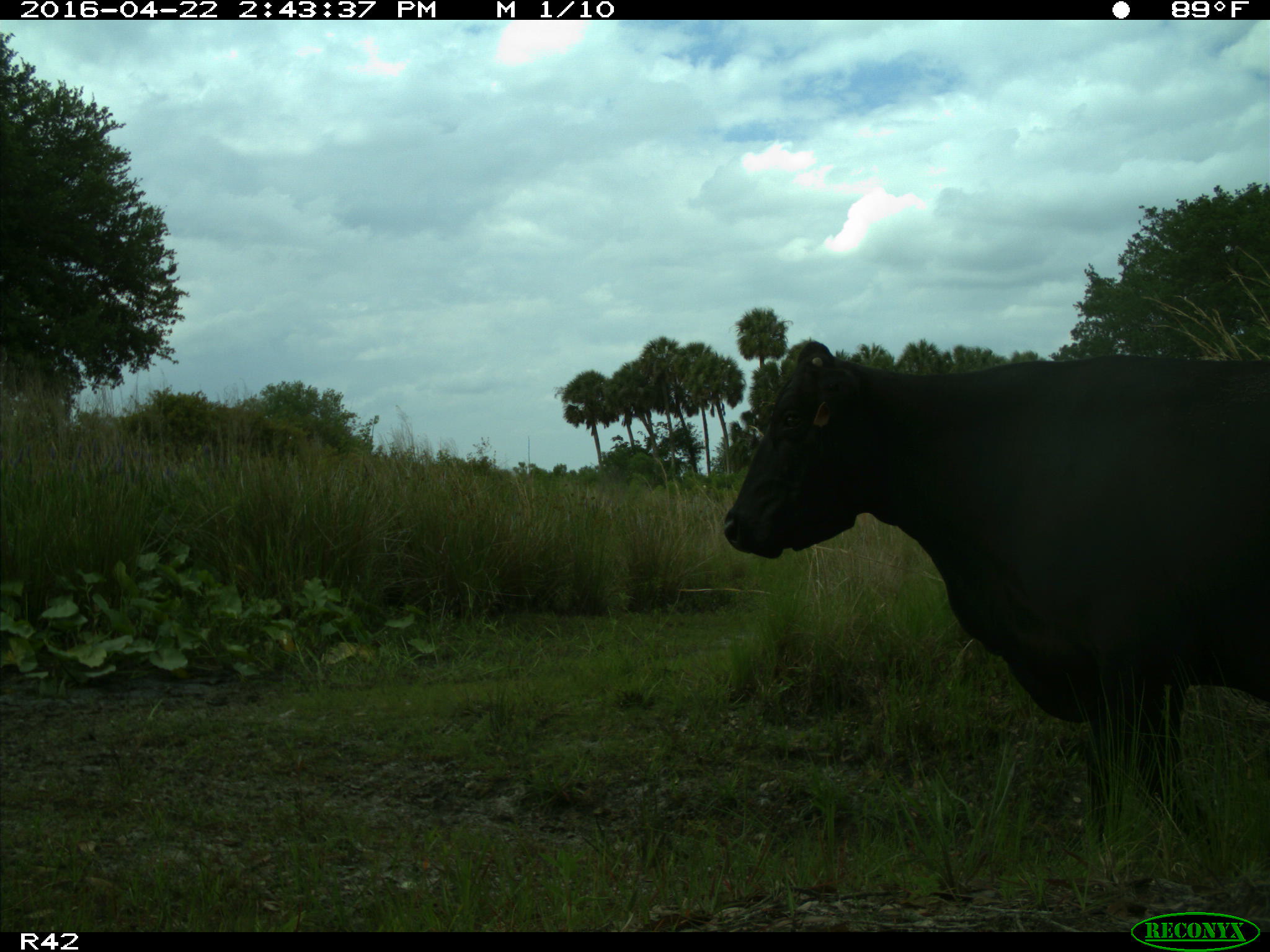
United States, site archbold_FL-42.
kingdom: Animalia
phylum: Chordata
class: Mammalia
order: Artiodactyla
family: Bovidae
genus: Bos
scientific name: Bos taurus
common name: domestic cow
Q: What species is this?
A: Bos taurus (domestic cow).